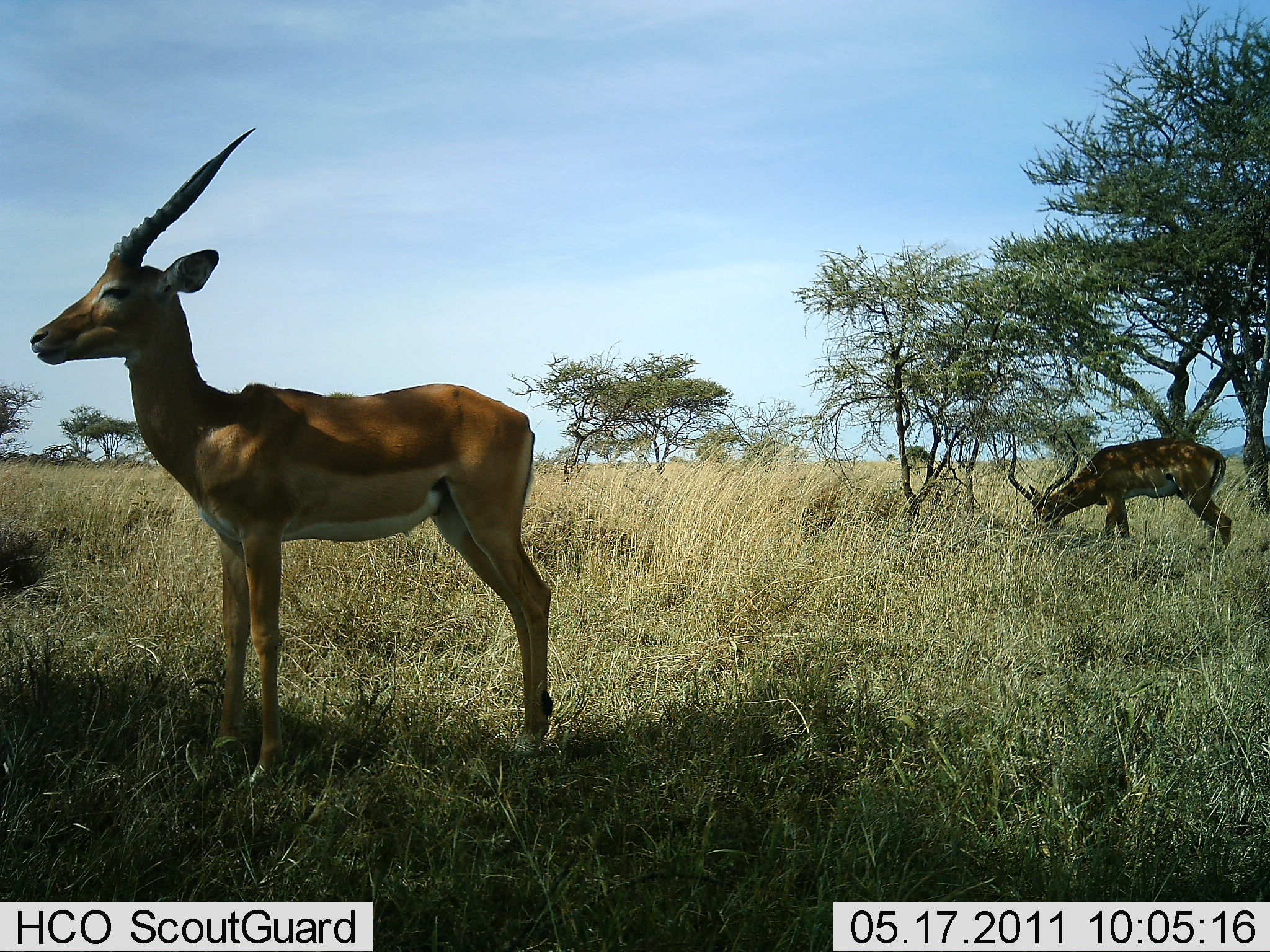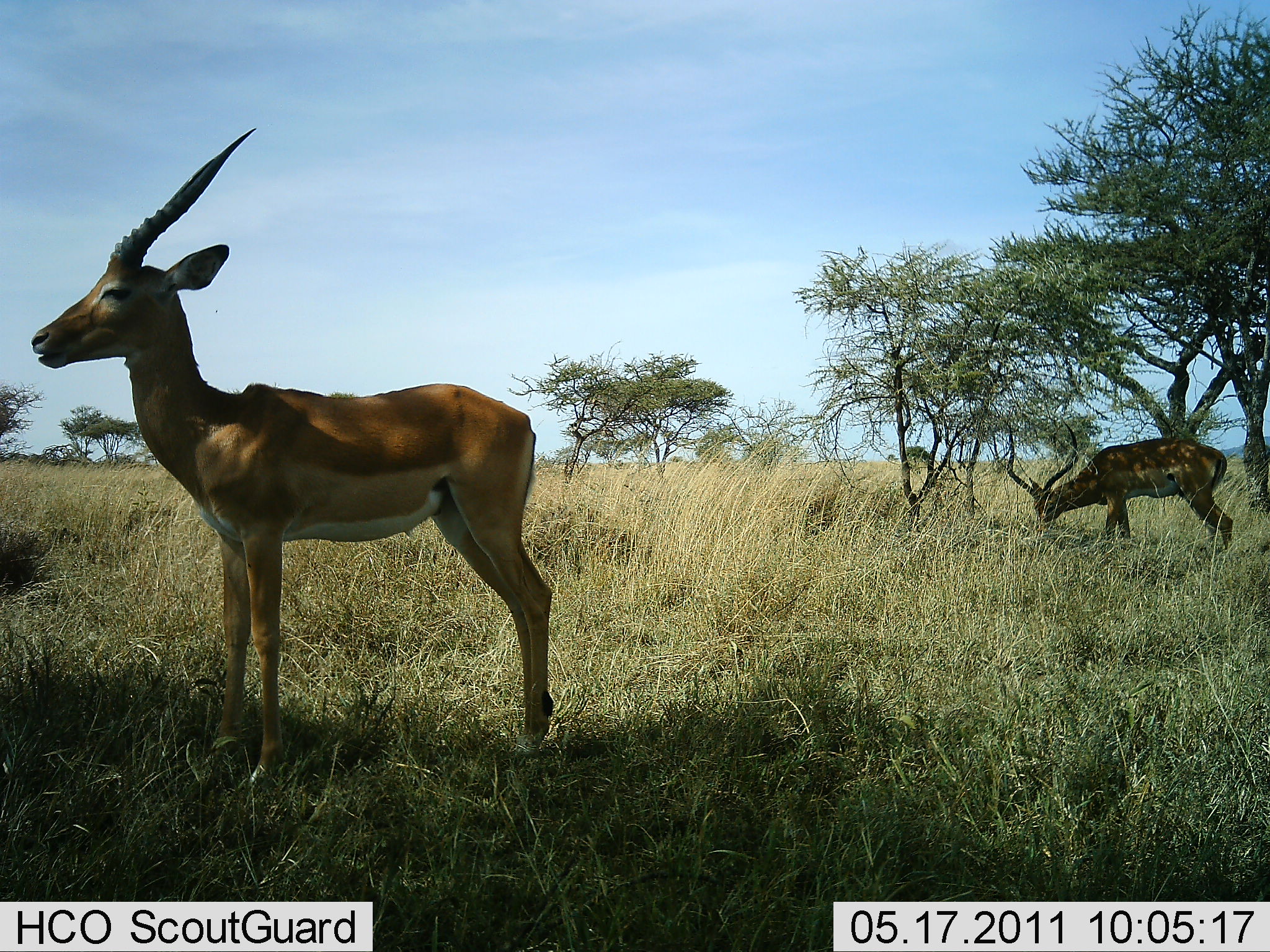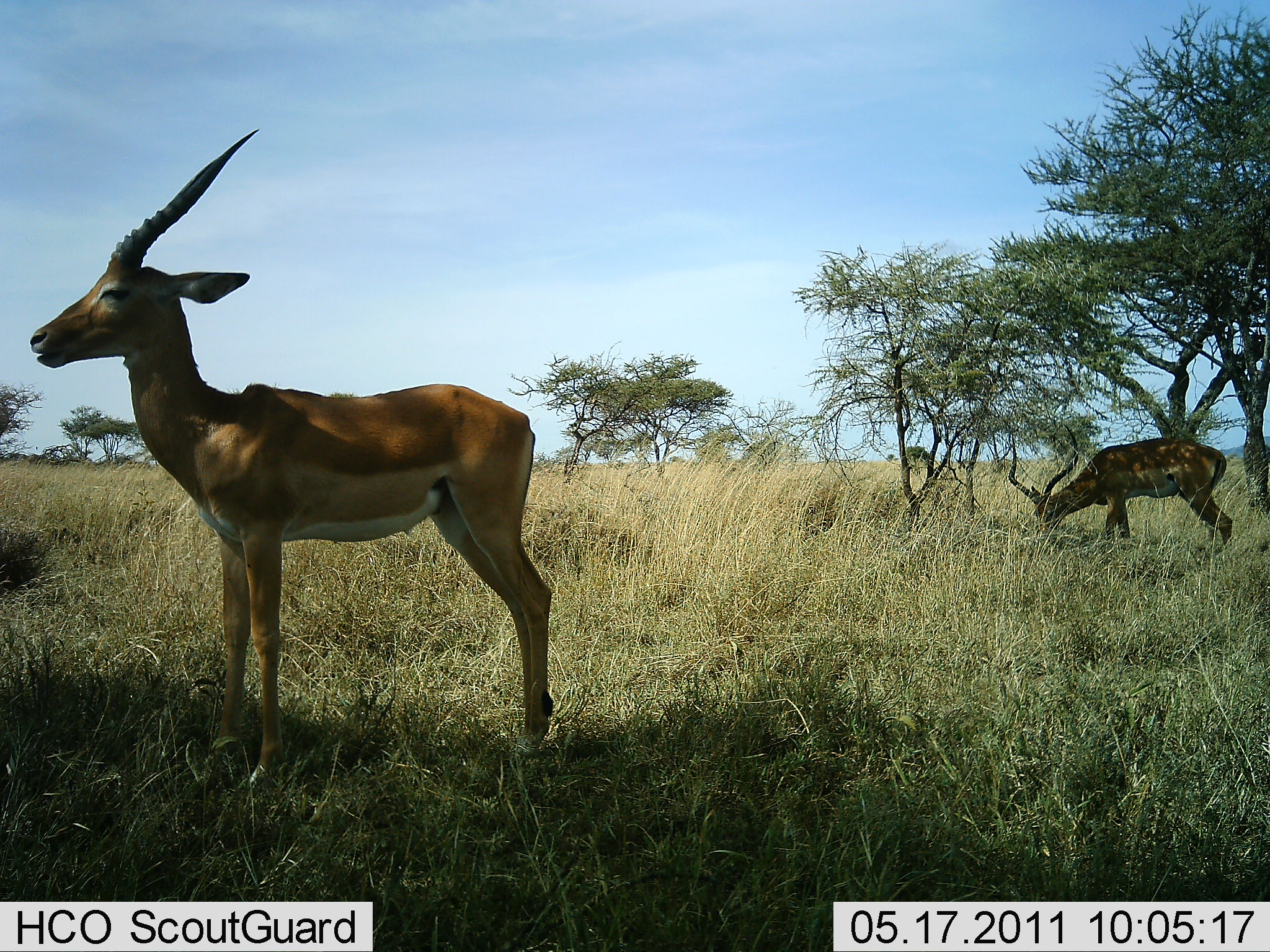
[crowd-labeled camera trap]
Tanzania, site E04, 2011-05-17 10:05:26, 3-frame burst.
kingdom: Animalia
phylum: Chordata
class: Mammalia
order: Artiodactyla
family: Bovidae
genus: Aepyceros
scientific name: Aepyceros melampus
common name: impala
Impala (Aepyceros melampus), count 2. Behavior (volunteer vote fractions): standing 57%, resting 0%, moving 0%, interacting 0%. Young present (vote fraction): 0%. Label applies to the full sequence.